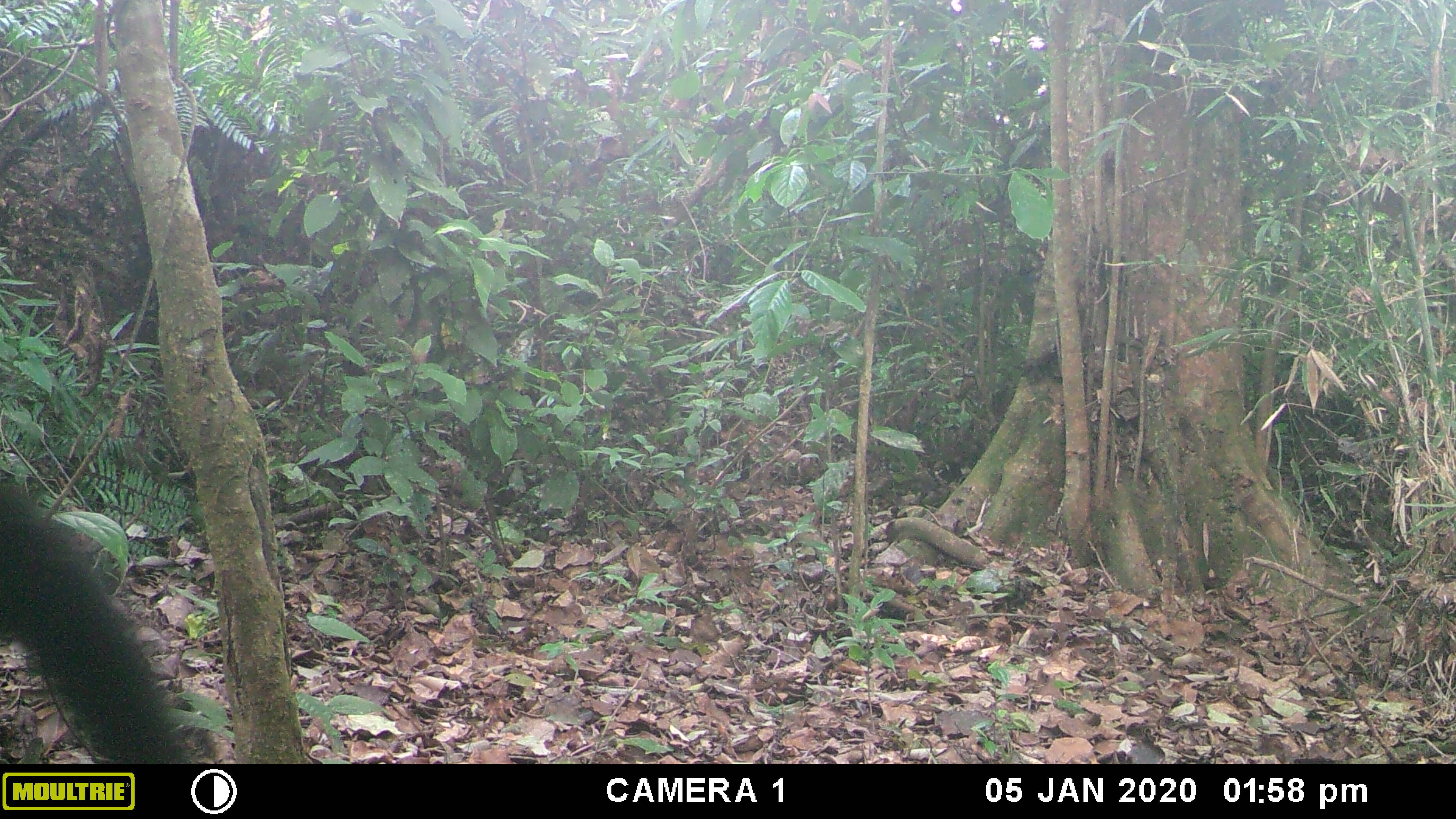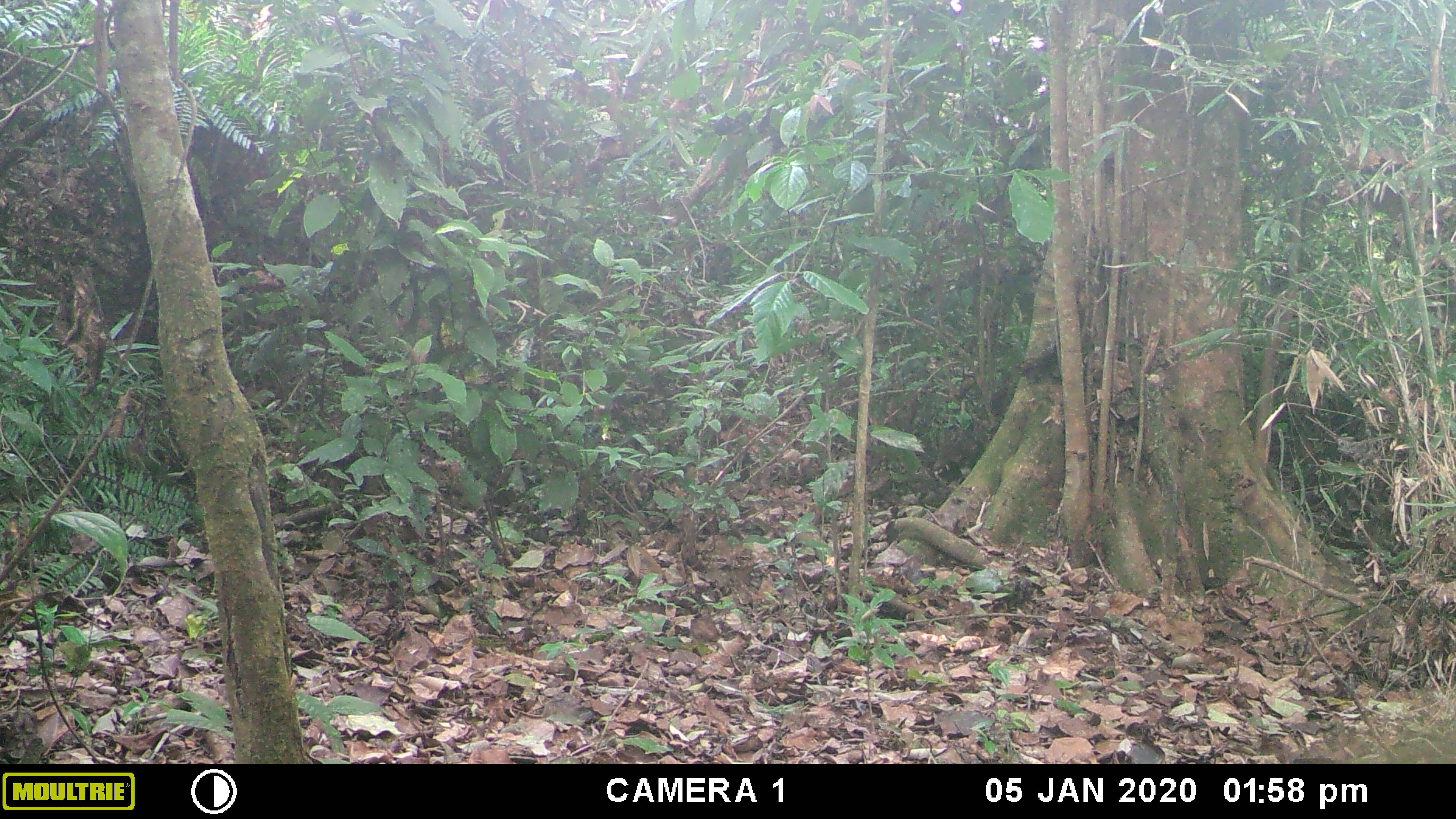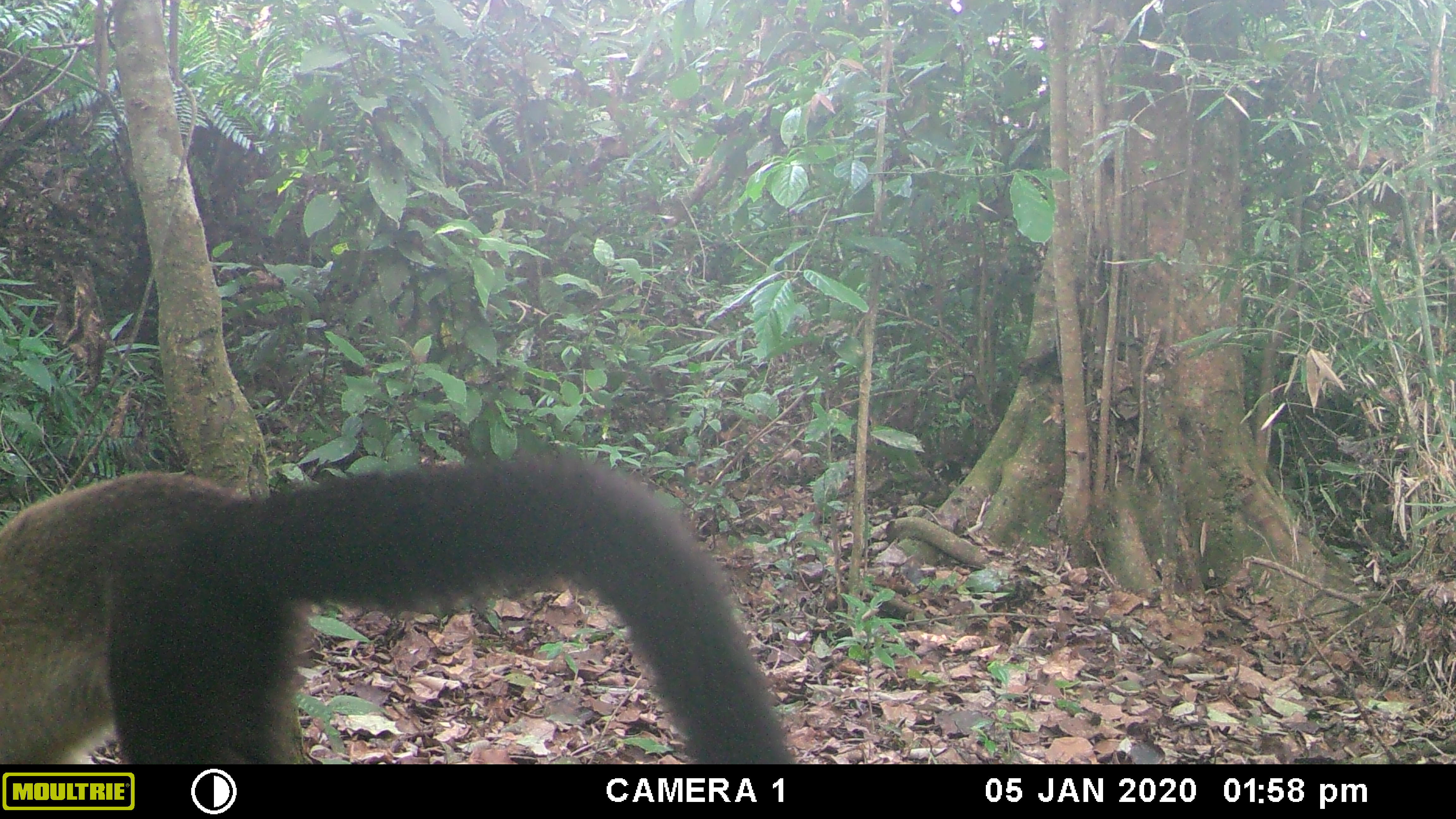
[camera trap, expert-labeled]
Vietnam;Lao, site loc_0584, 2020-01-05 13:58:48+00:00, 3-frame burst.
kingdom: Animalia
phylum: Chordata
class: Mammalia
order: Carnivora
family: Mustelidae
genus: Martes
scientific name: Martes flavigula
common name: yellow-throated marten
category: yellow throated marten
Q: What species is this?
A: Yellow throated marten (yellow-throated marten) (Martes flavigula).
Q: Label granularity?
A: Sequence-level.